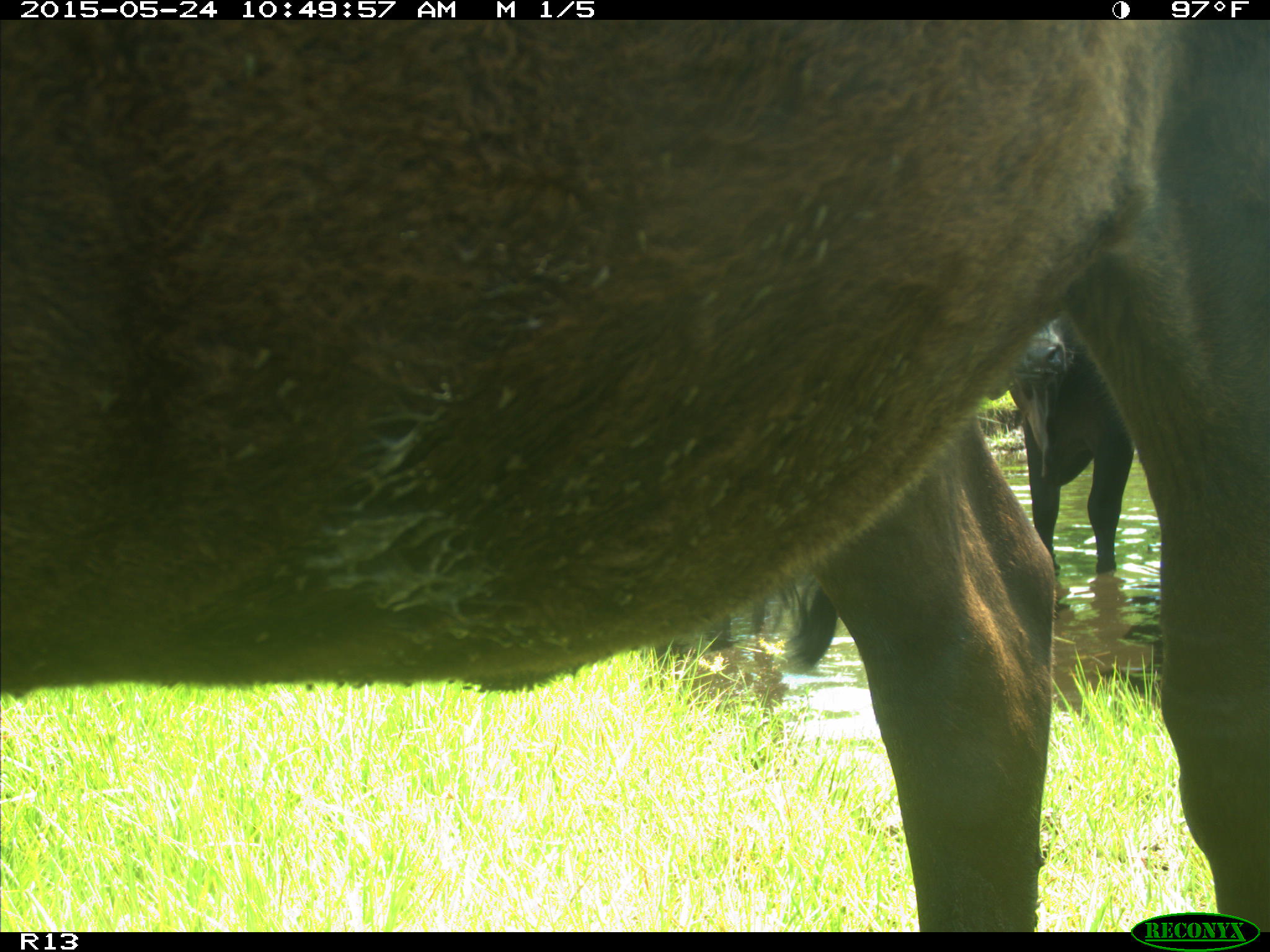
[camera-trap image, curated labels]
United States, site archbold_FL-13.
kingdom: Animalia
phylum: Chordata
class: Mammalia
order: Artiodactyla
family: Bovidae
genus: Bos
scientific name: Bos taurus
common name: domestic cow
Bos taurus (domestic cow).